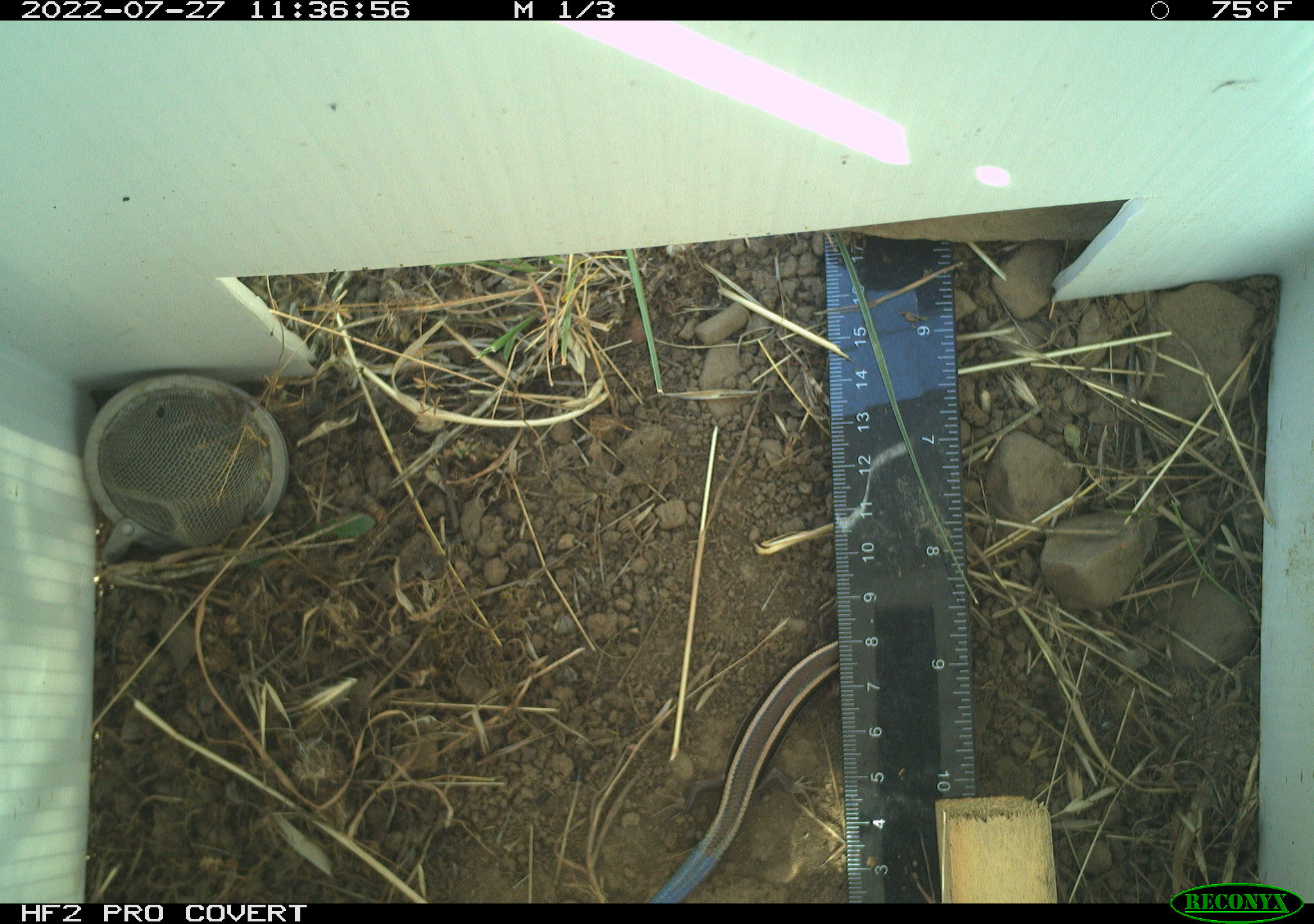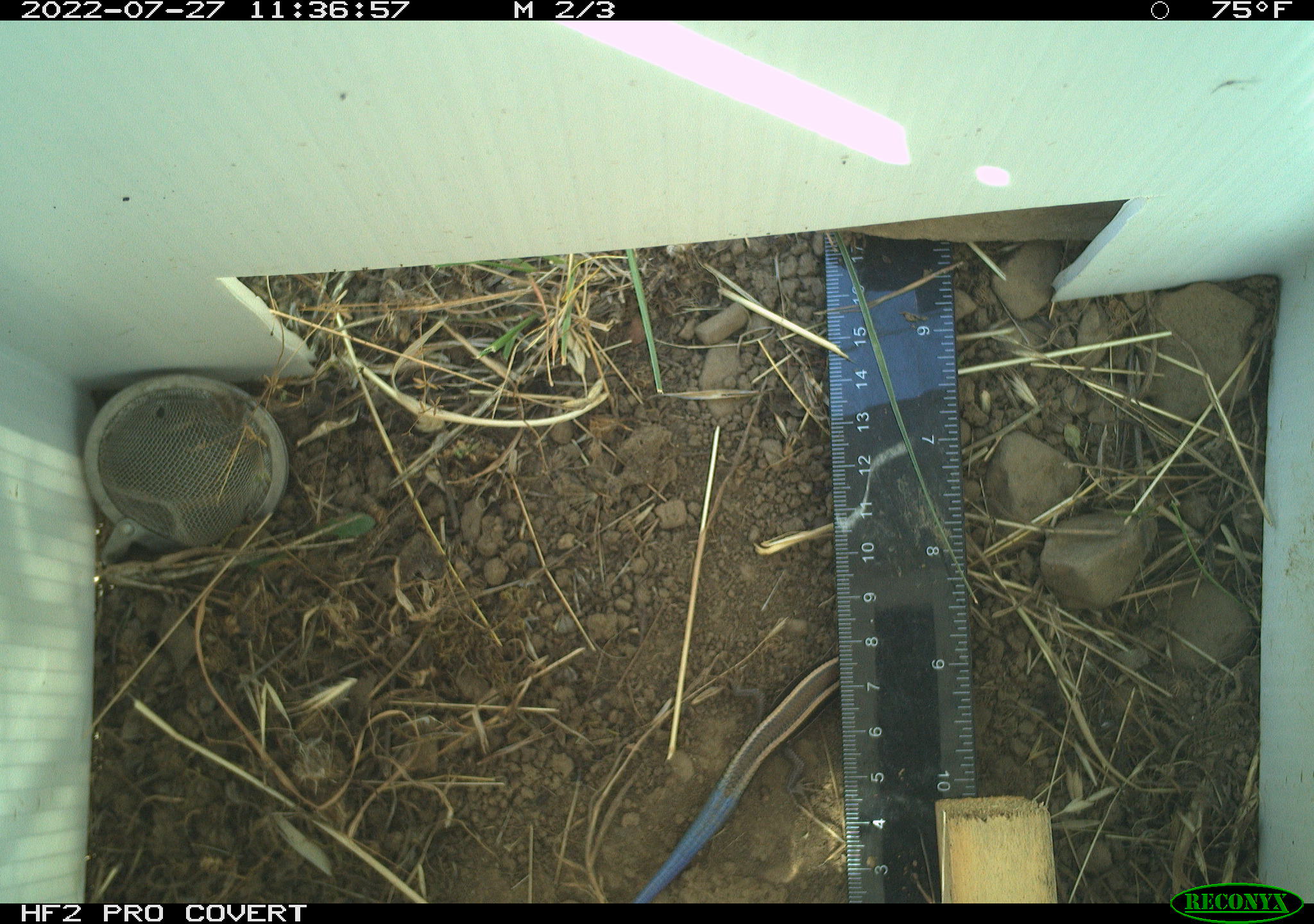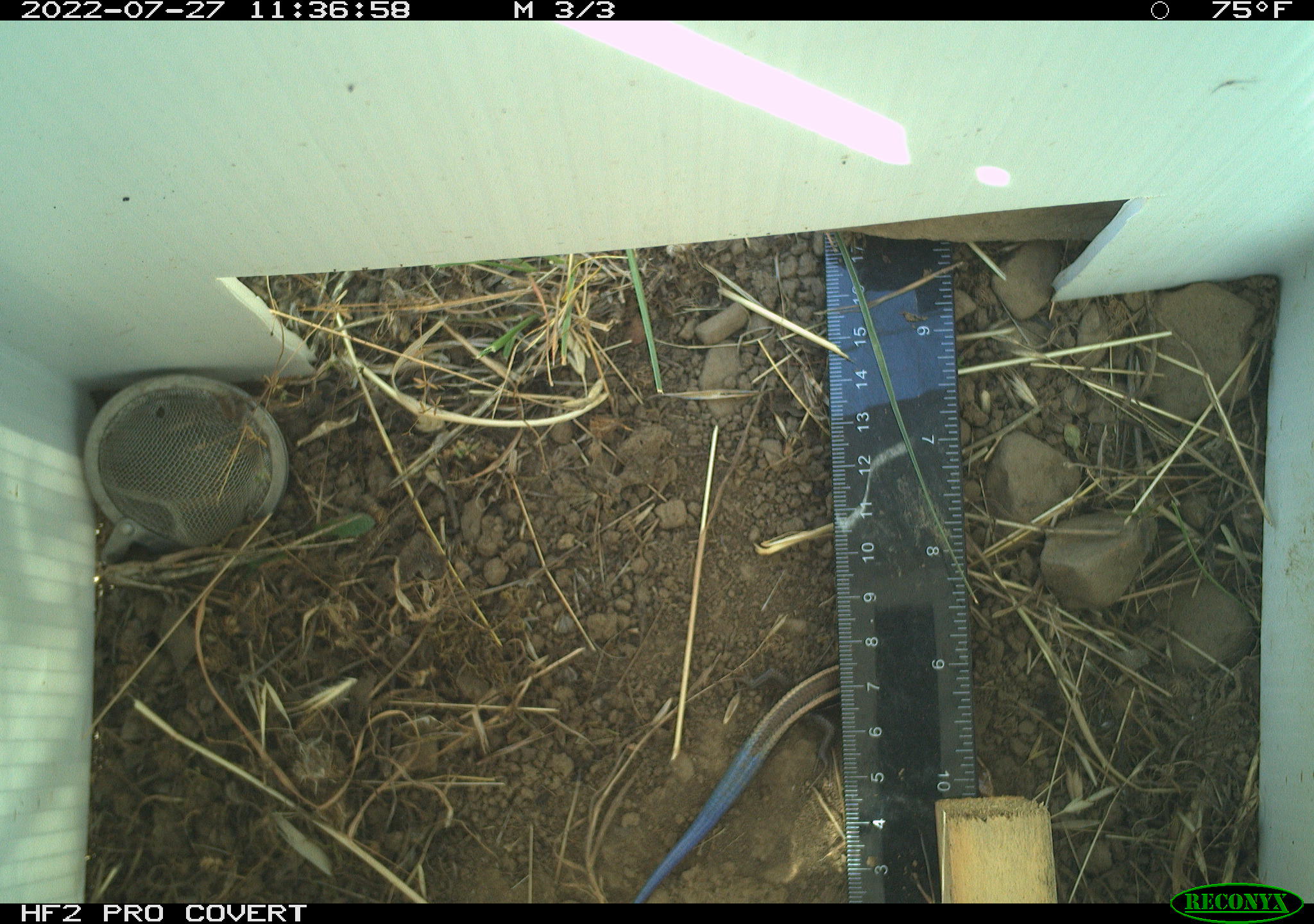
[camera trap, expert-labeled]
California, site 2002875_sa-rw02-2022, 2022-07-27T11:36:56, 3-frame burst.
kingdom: Animalia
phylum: Chordata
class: Reptilia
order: Squamata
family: Scincidae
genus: Plestiodon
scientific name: Plestiodon skiltonianus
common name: western skink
Western skink (Plestiodon skiltonianus).